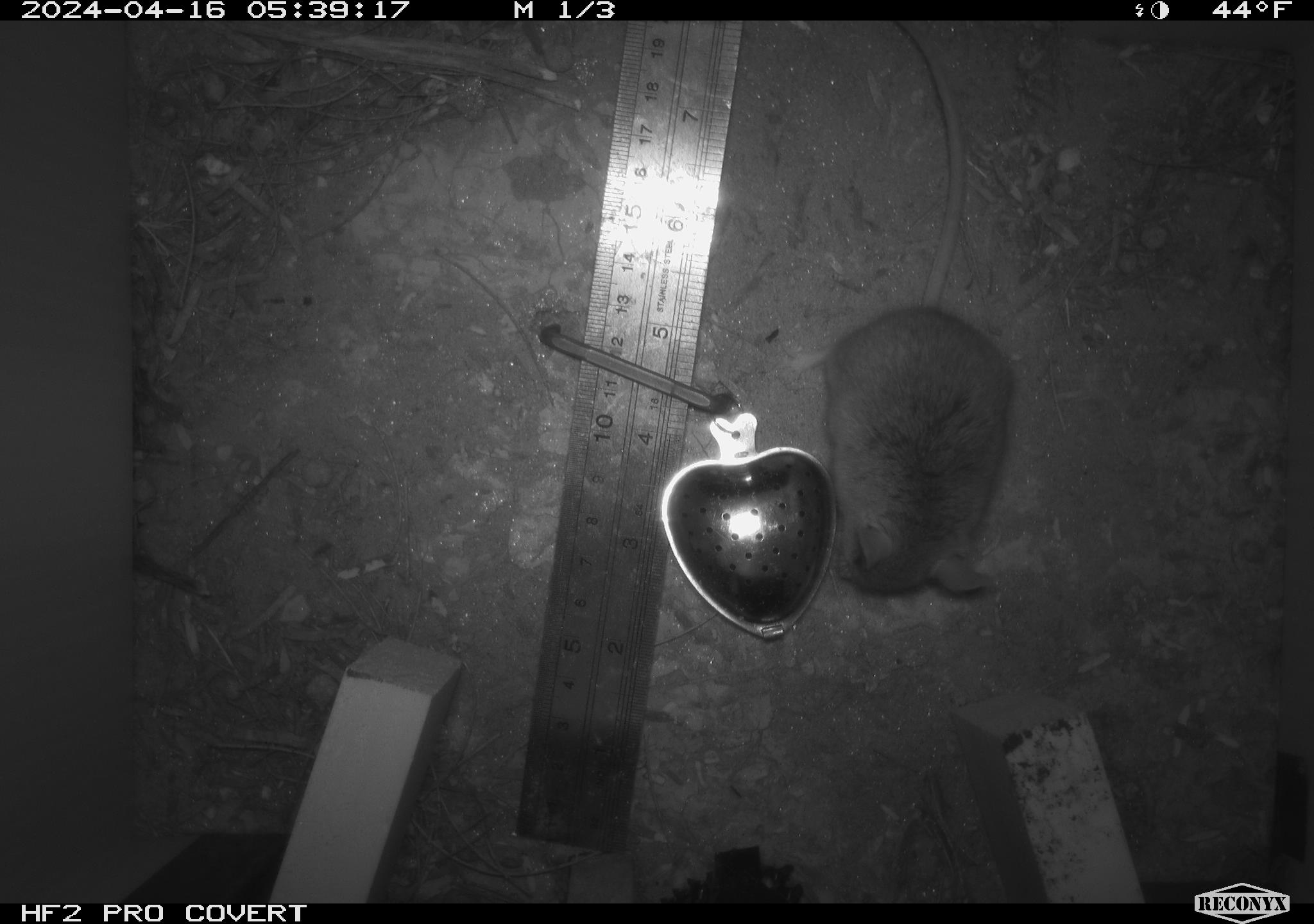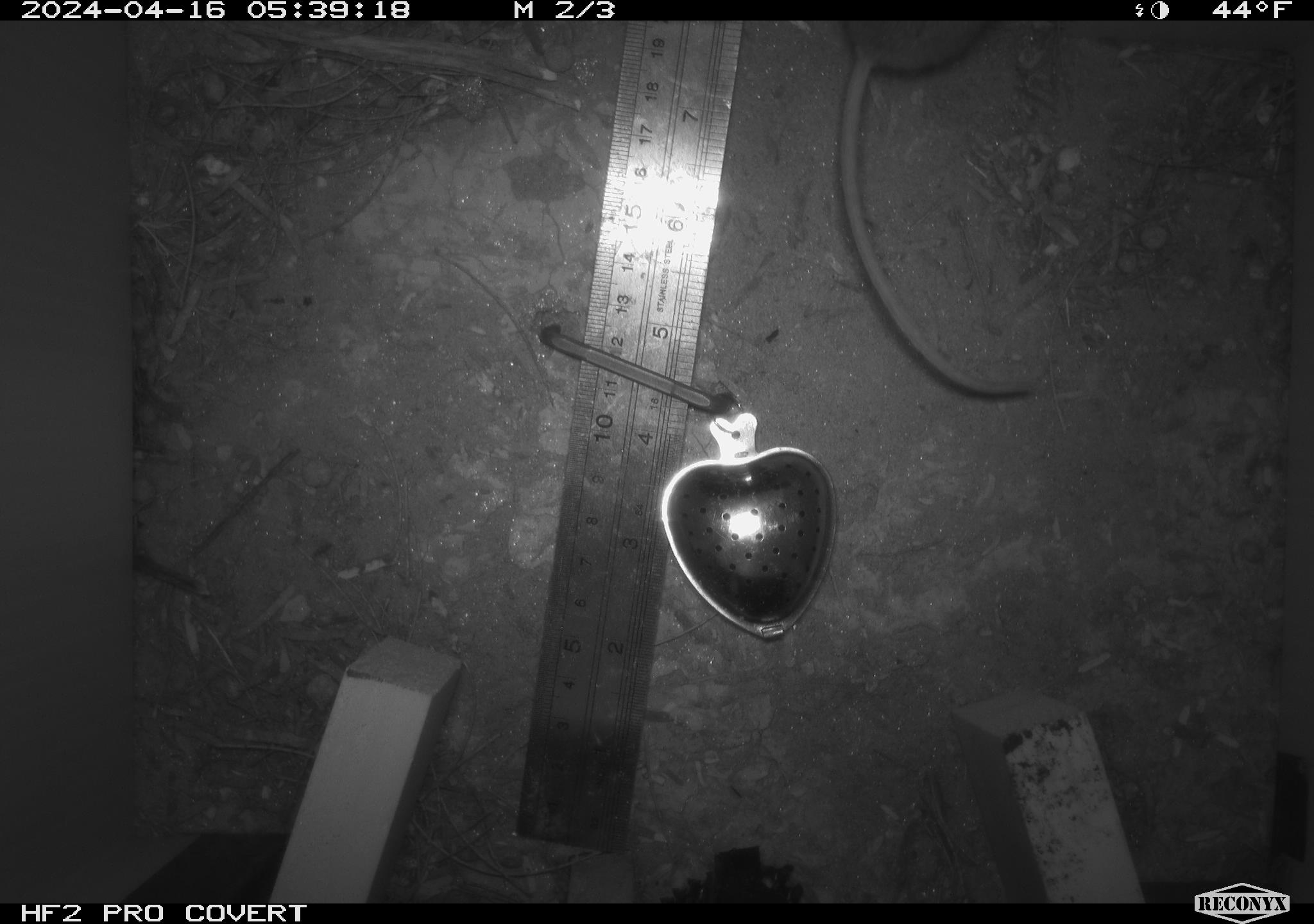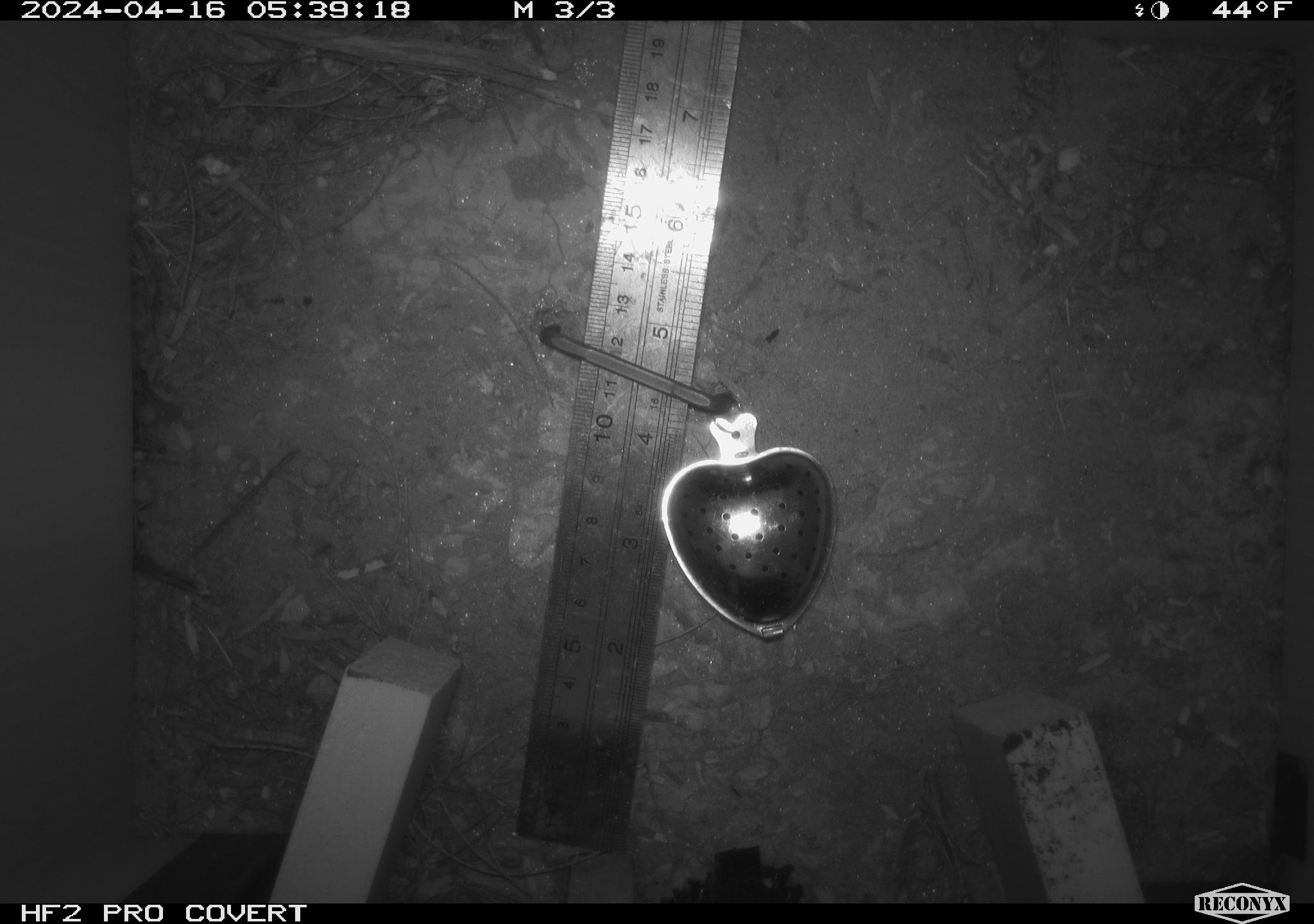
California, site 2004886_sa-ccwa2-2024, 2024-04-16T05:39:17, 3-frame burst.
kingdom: Animalia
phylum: Chordata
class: Mammalia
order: Rodentia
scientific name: Rodentia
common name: mouse species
Mouse species (Rodentia).